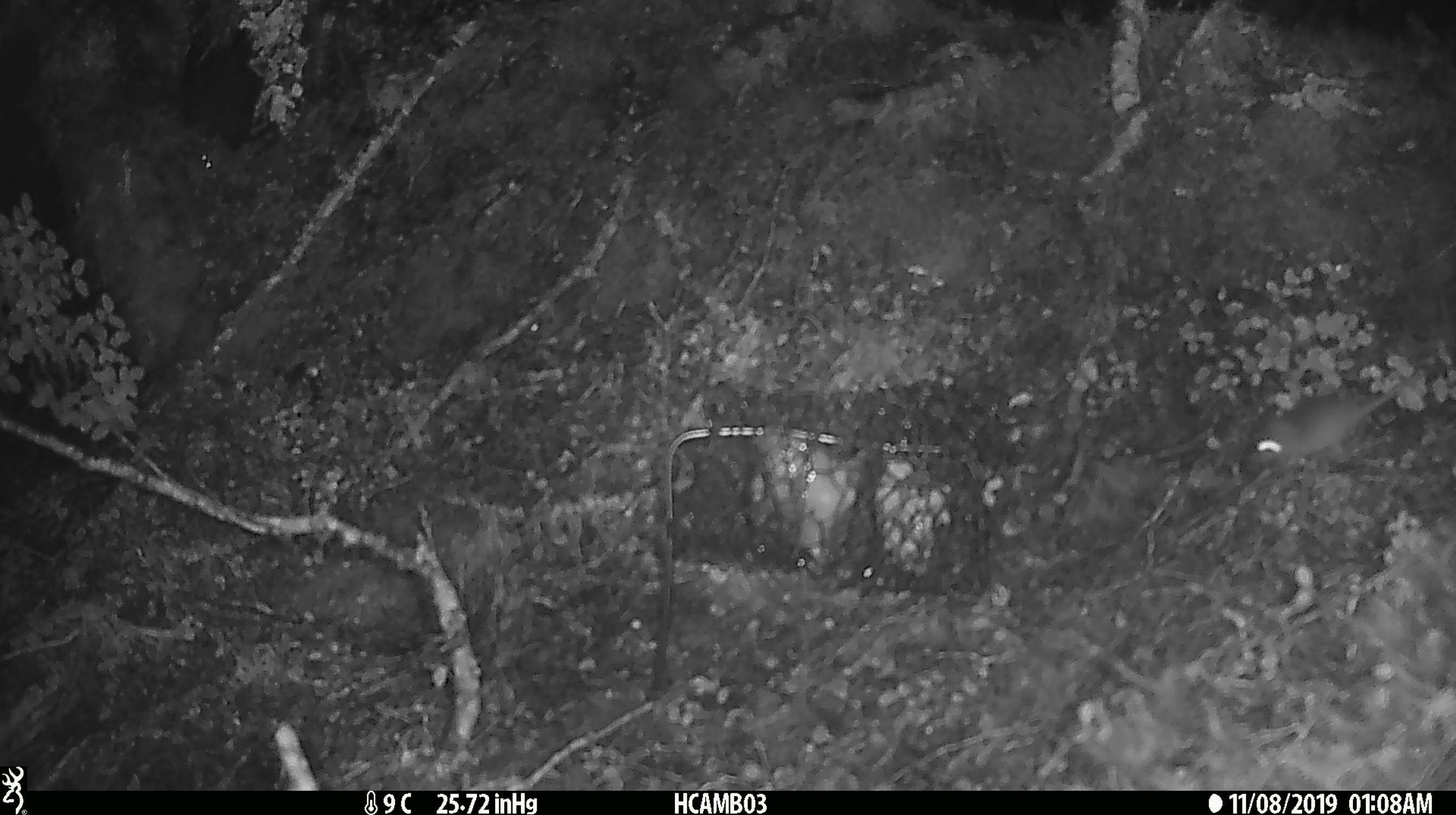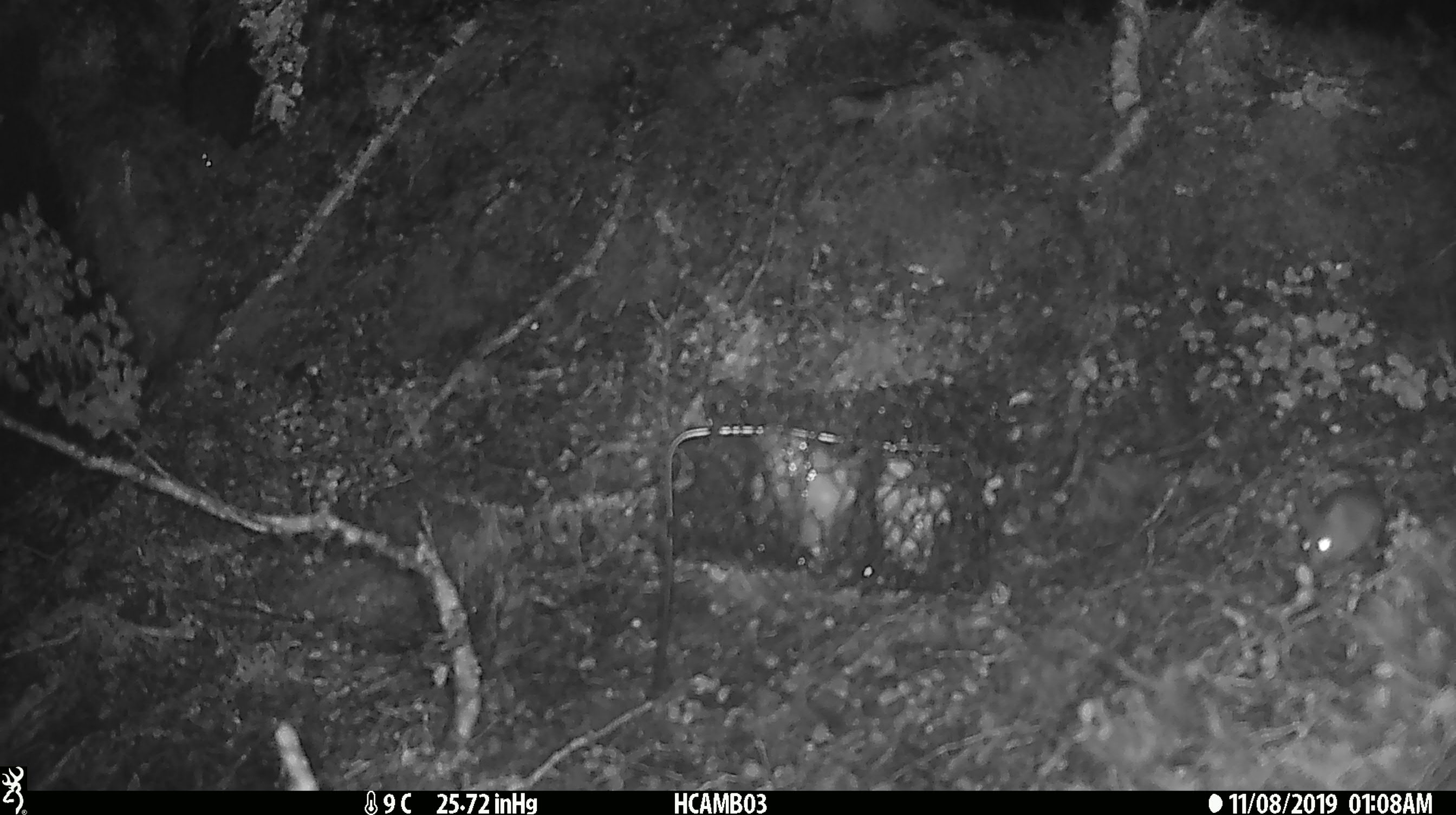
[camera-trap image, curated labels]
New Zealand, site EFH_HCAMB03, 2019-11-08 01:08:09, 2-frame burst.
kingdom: Animalia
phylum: Chordata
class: Mammalia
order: Rodentia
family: Muridae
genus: Mus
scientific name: Mus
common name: mouse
Mouse (Mus).